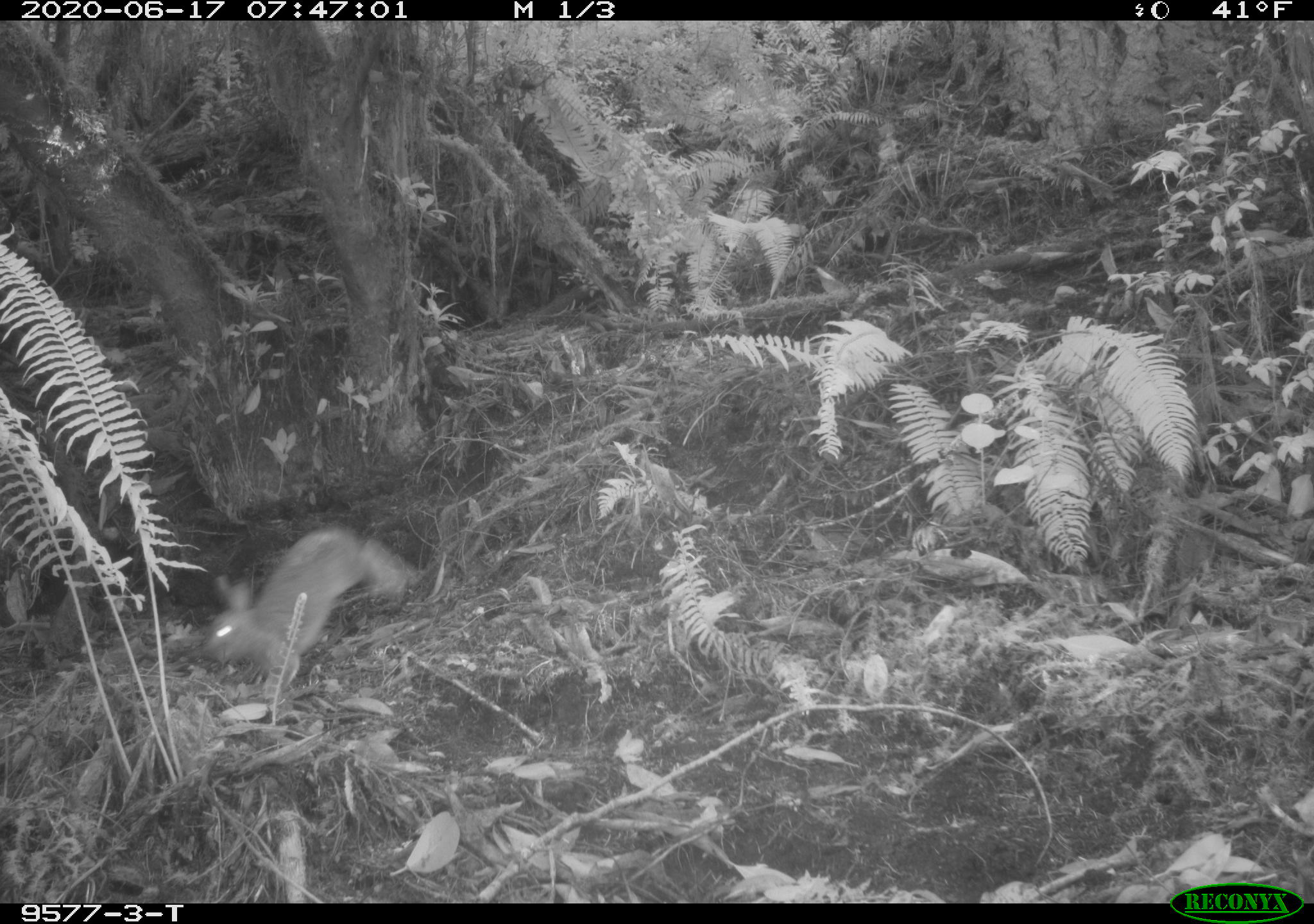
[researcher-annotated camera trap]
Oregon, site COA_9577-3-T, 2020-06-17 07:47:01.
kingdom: Animalia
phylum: Chordata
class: Mammalia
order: Lagomorpha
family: Leporidae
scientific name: Leporidae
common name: hares and rabbits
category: leporidae family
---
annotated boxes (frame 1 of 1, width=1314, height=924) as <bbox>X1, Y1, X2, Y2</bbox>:
leporidae family: <bbox>204, 523, 420, 714</bbox>